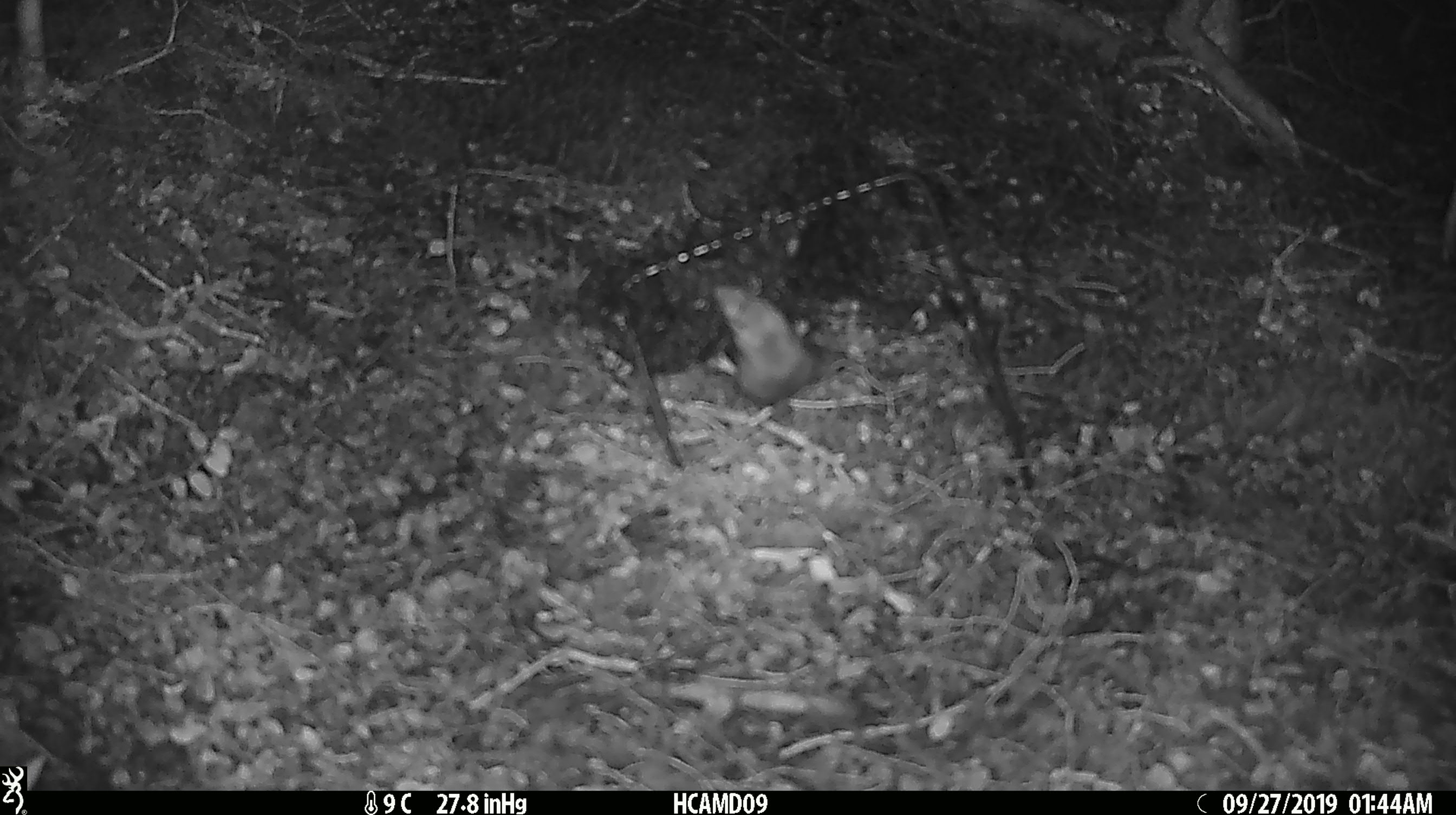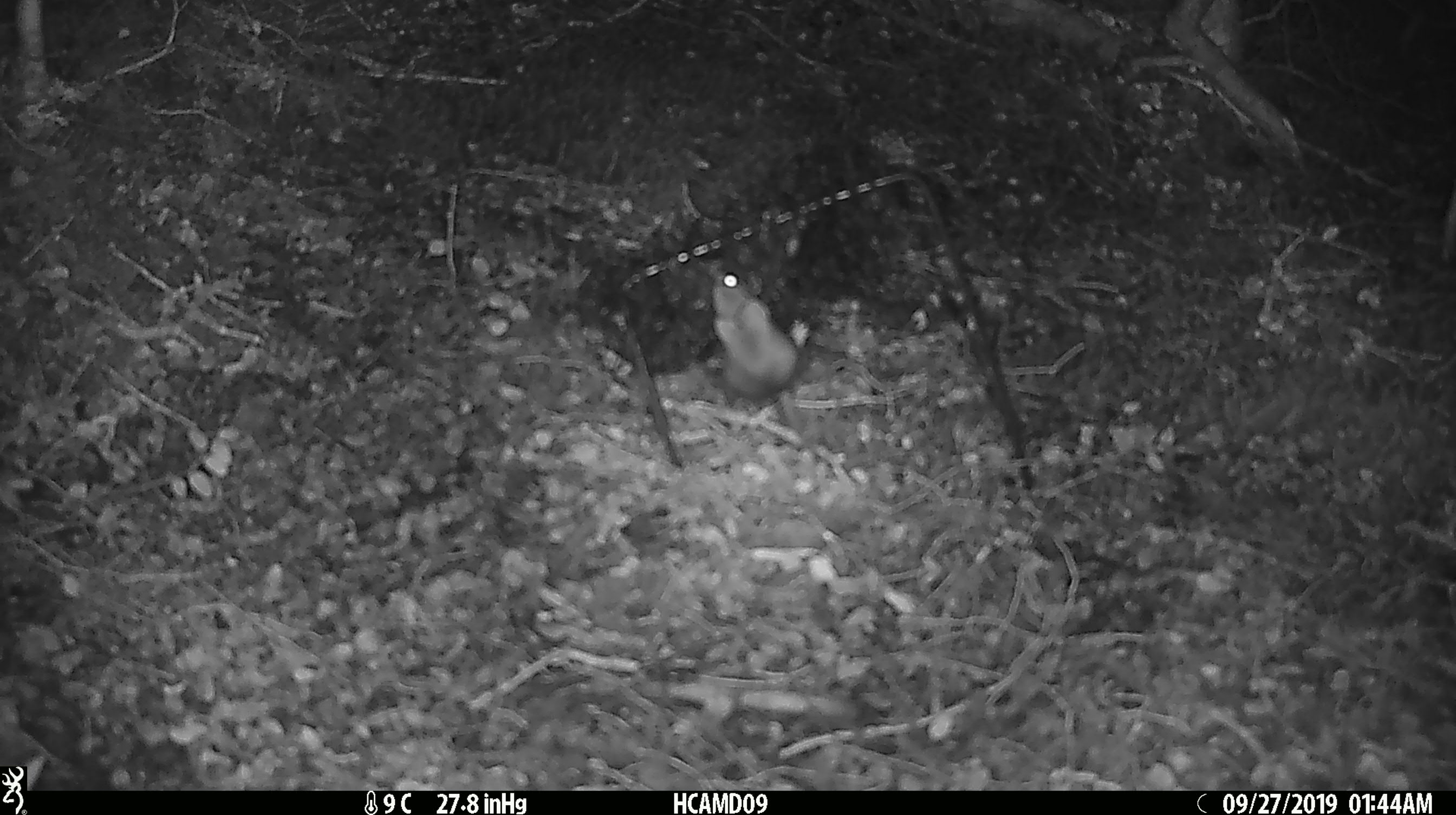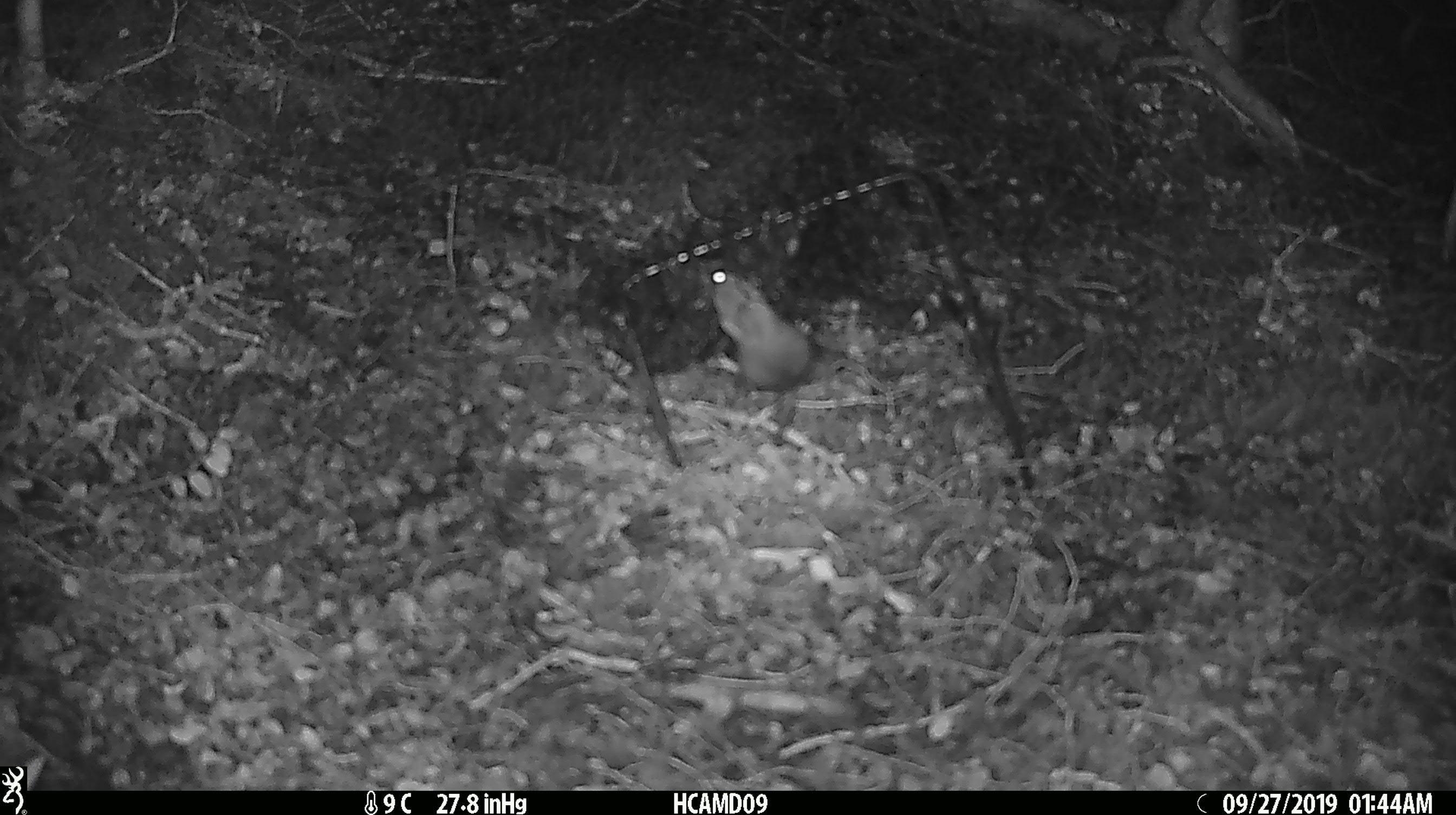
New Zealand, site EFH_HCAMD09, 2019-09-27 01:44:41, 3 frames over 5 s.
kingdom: Animalia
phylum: Chordata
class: Mammalia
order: Rodentia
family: Muridae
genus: Mus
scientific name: Mus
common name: mouse